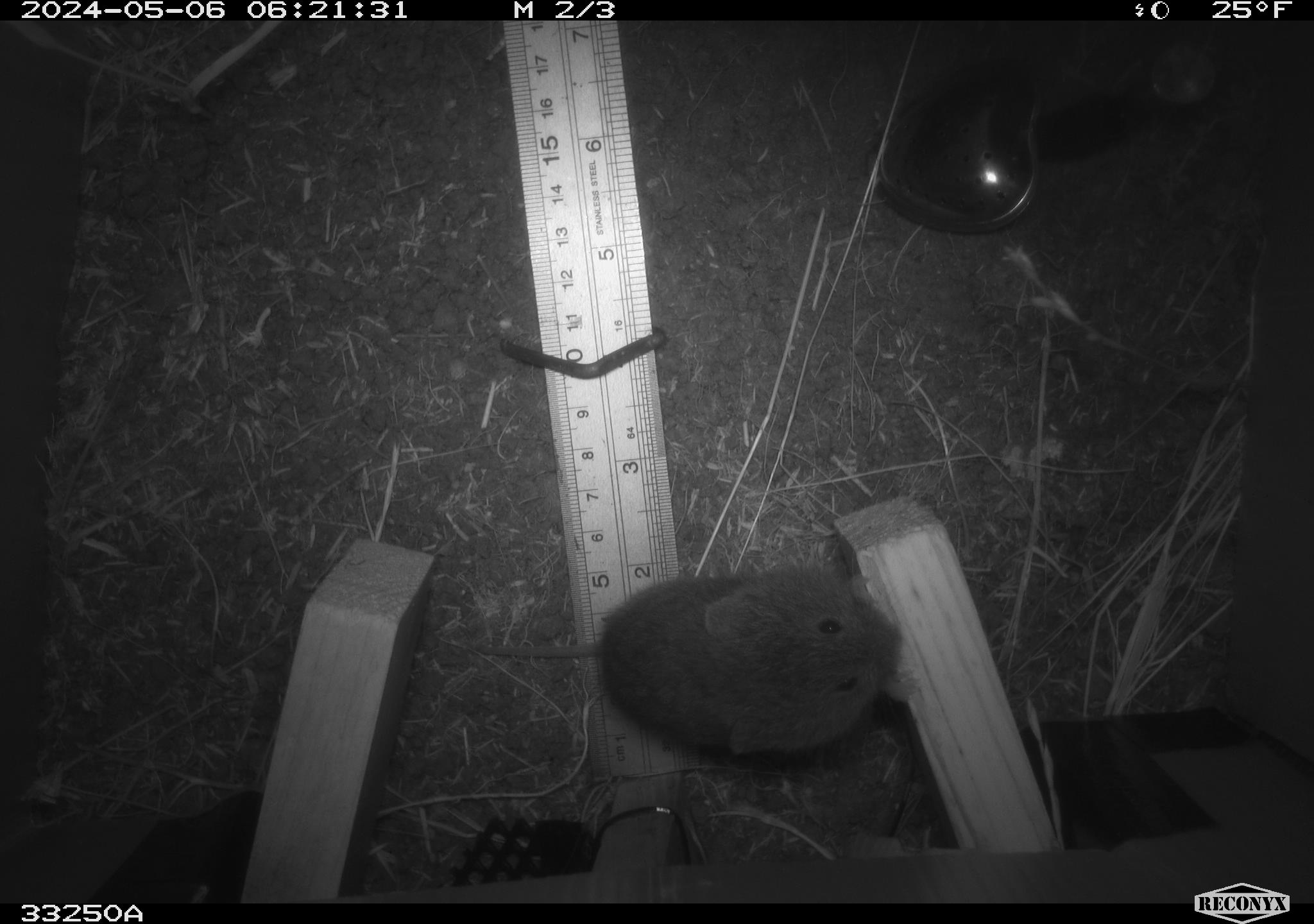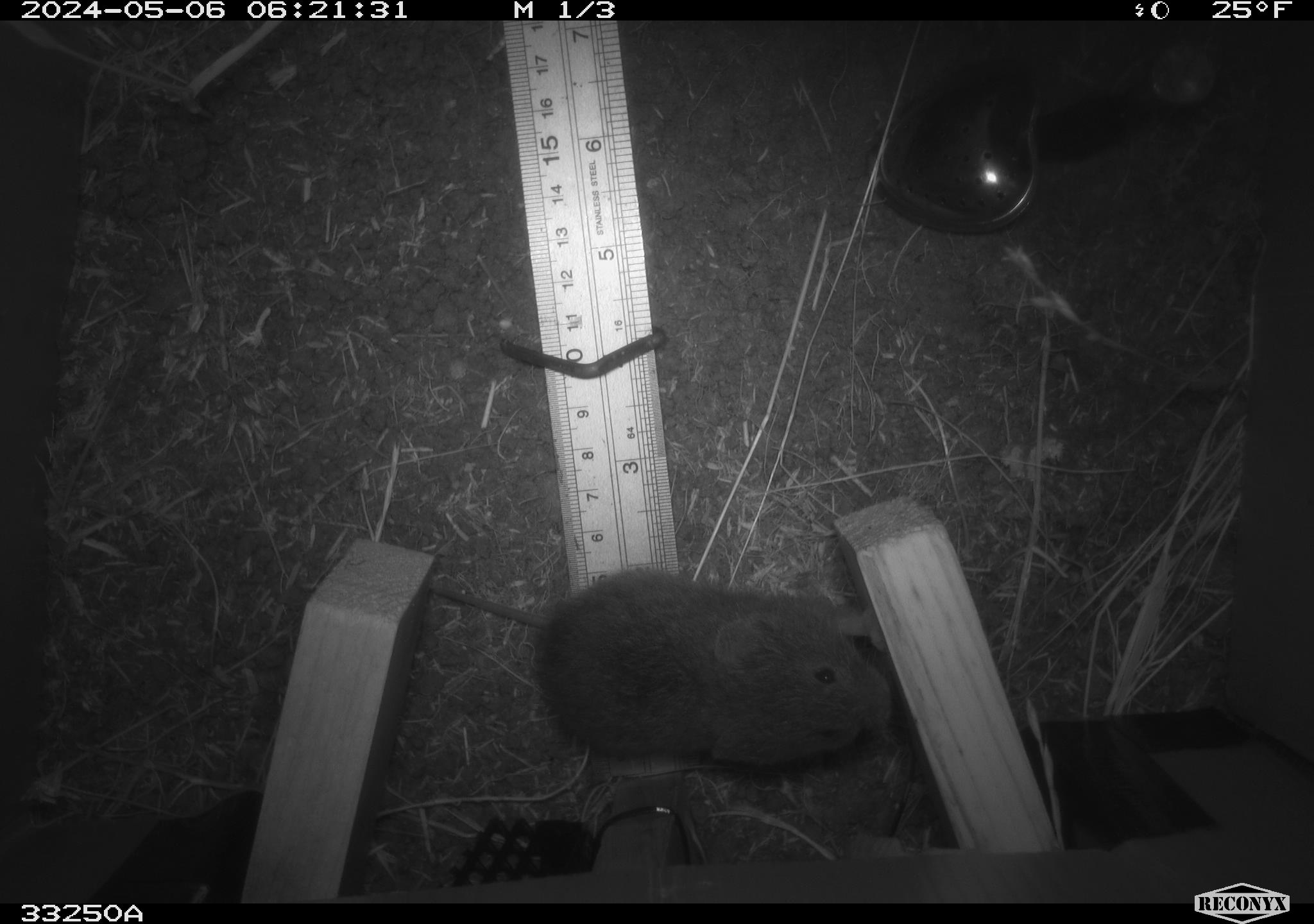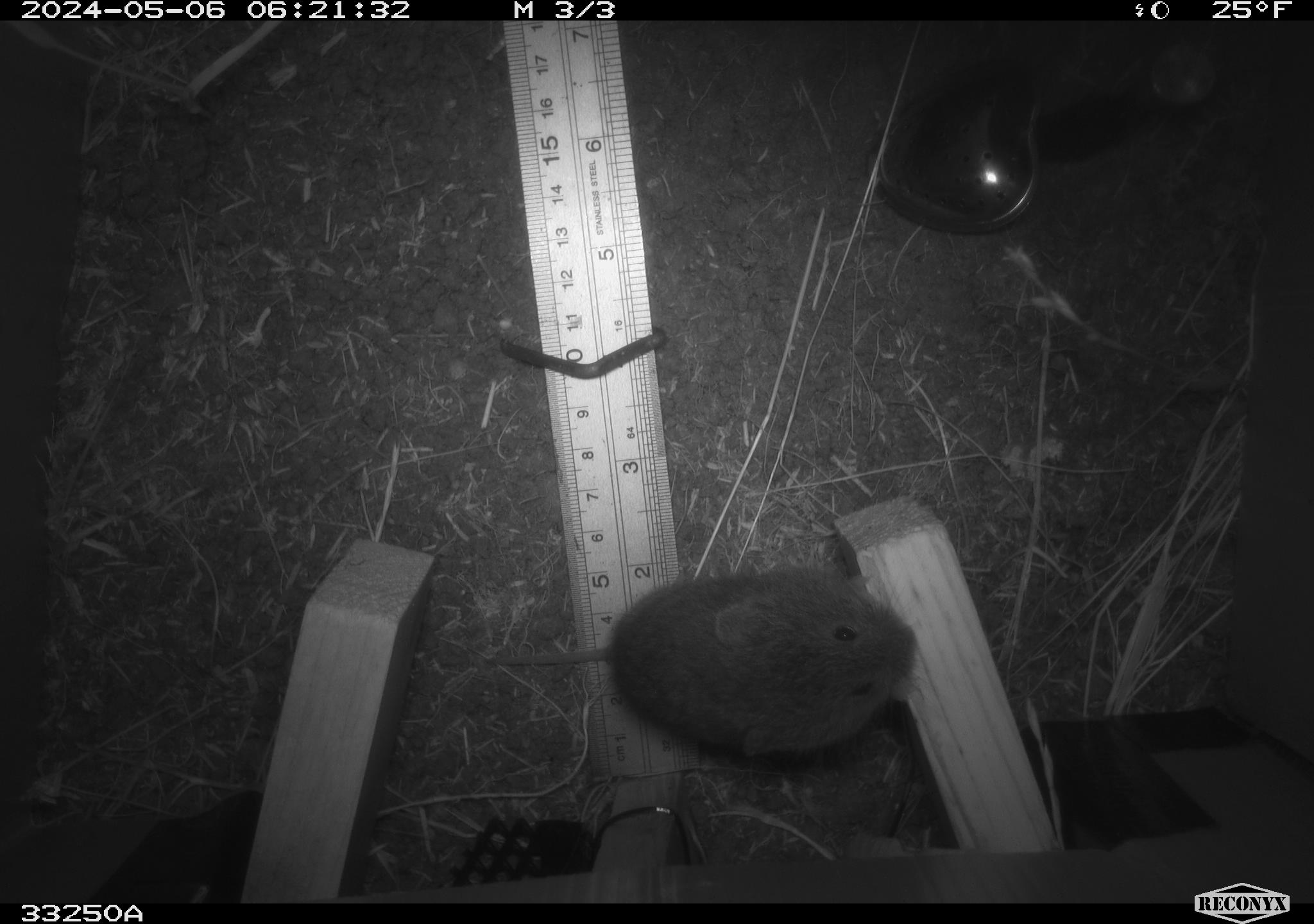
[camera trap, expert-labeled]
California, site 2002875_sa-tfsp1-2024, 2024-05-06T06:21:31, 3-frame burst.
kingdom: Animalia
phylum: Chordata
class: Mammalia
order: Rodentia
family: Cricetidae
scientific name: Arvicolinae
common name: voles, lemmings, and muskrats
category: arvicolinae subfamily